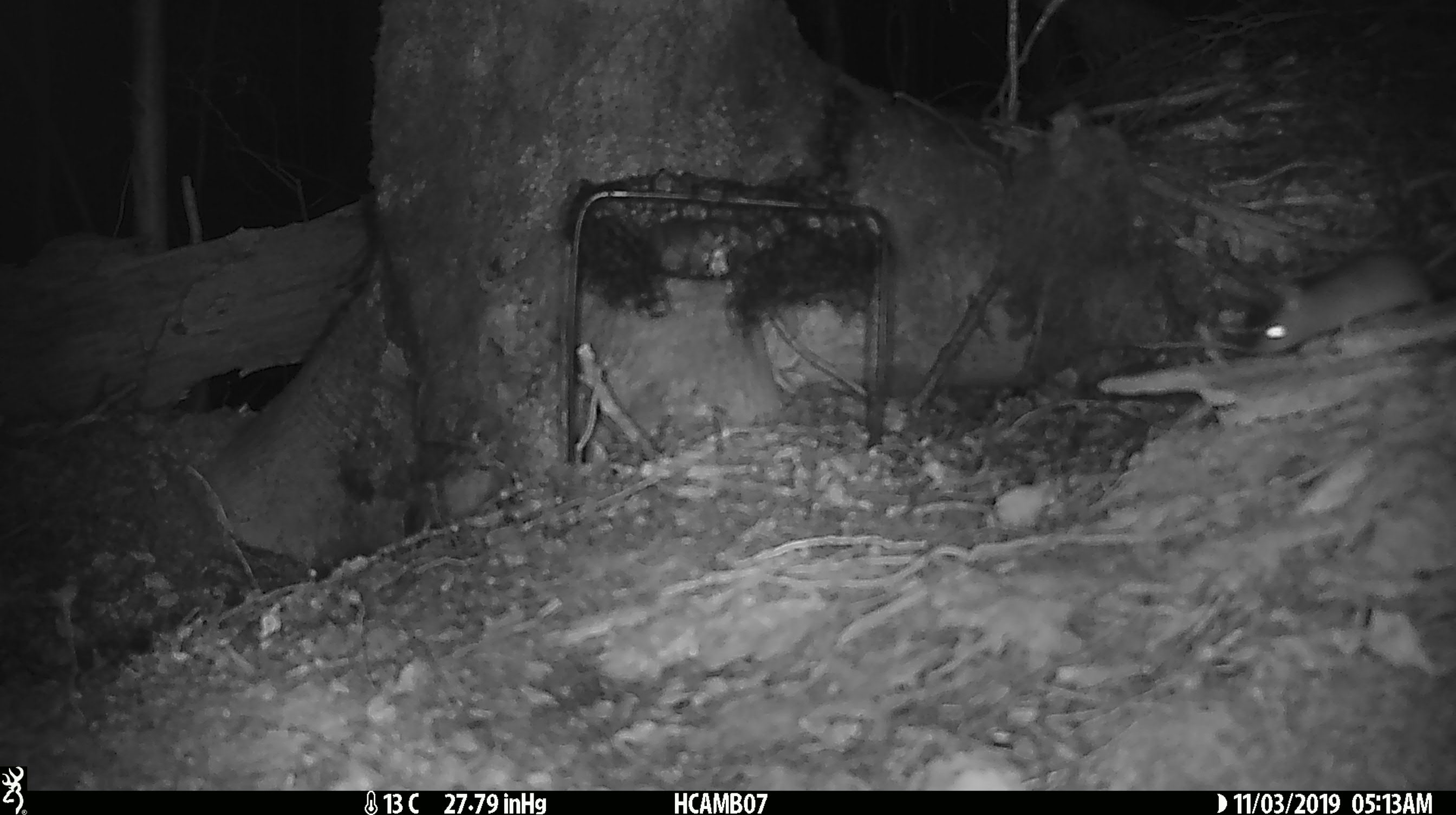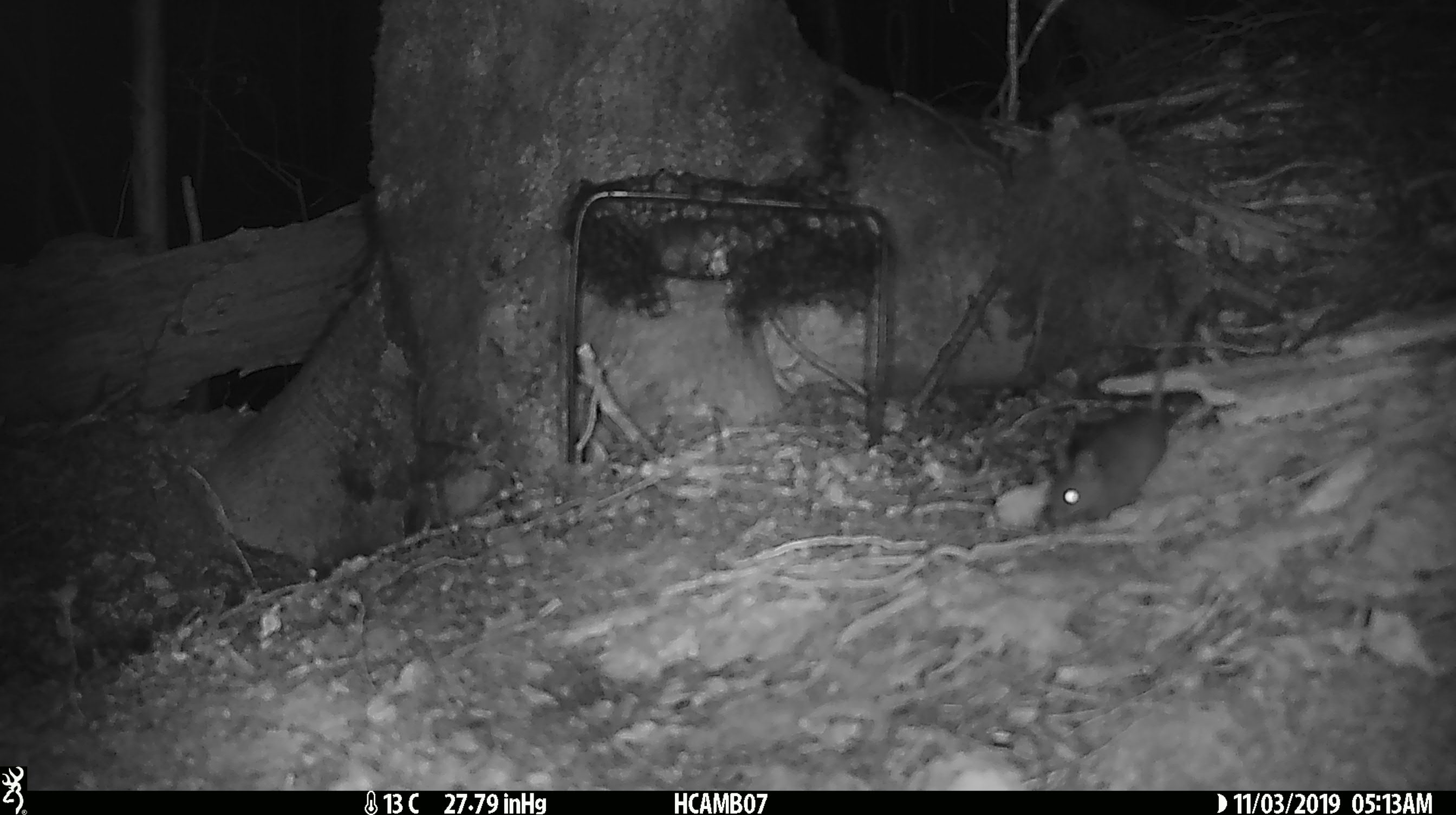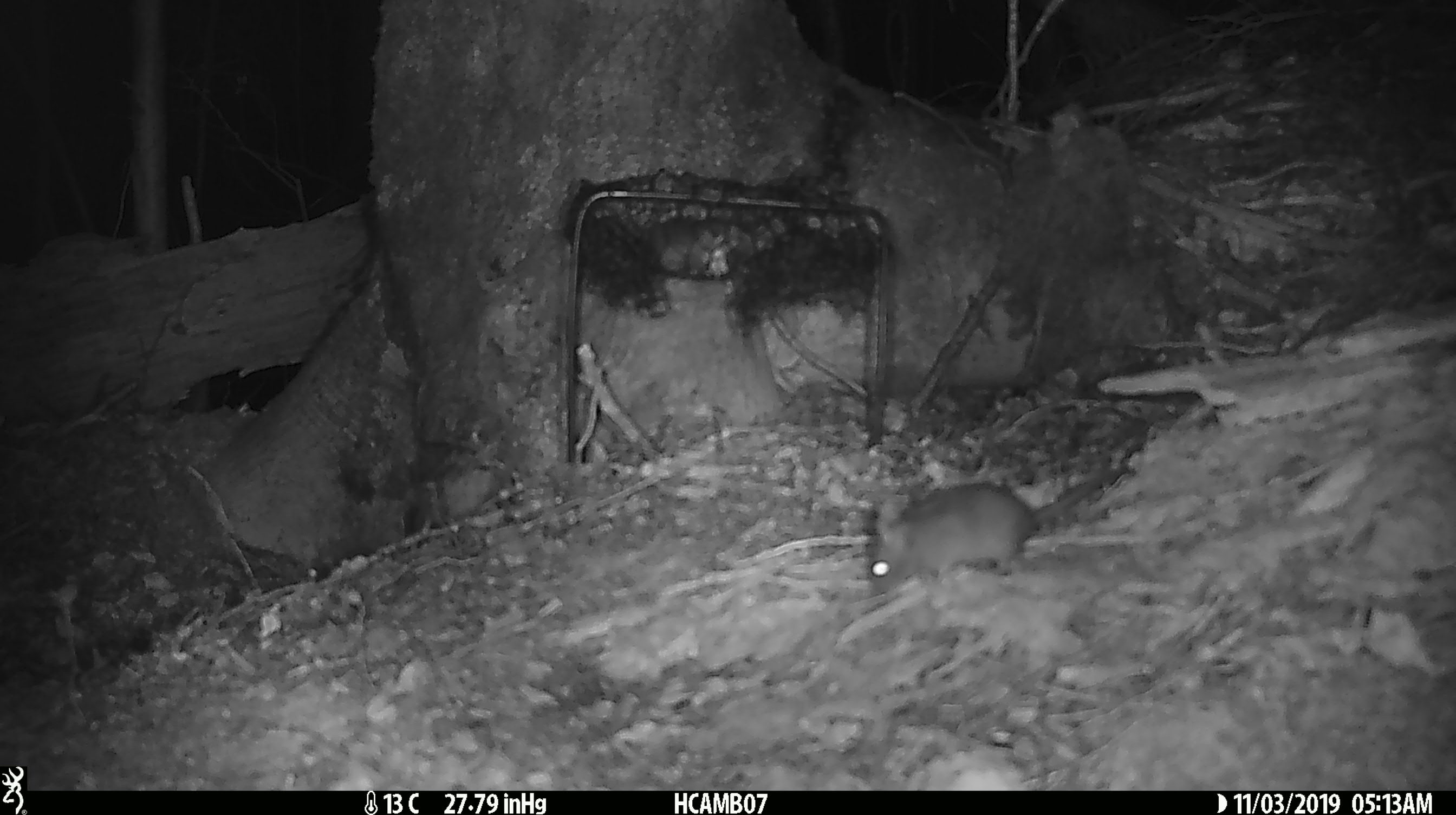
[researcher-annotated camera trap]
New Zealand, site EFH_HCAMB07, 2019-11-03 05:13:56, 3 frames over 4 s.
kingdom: Animalia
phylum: Chordata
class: Mammalia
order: Rodentia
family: Muridae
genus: Mus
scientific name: Mus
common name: mouse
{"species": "mouse (Mus)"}